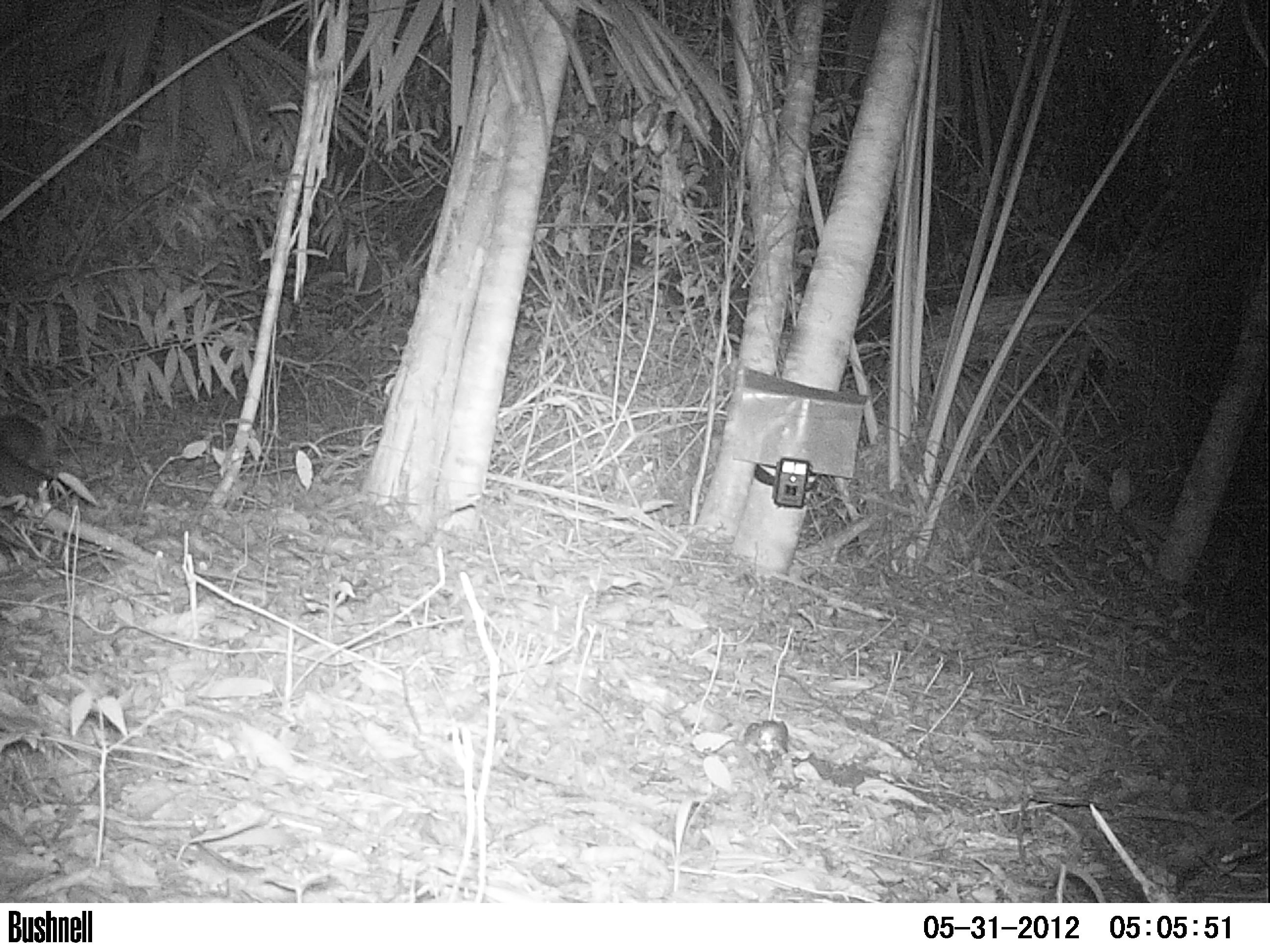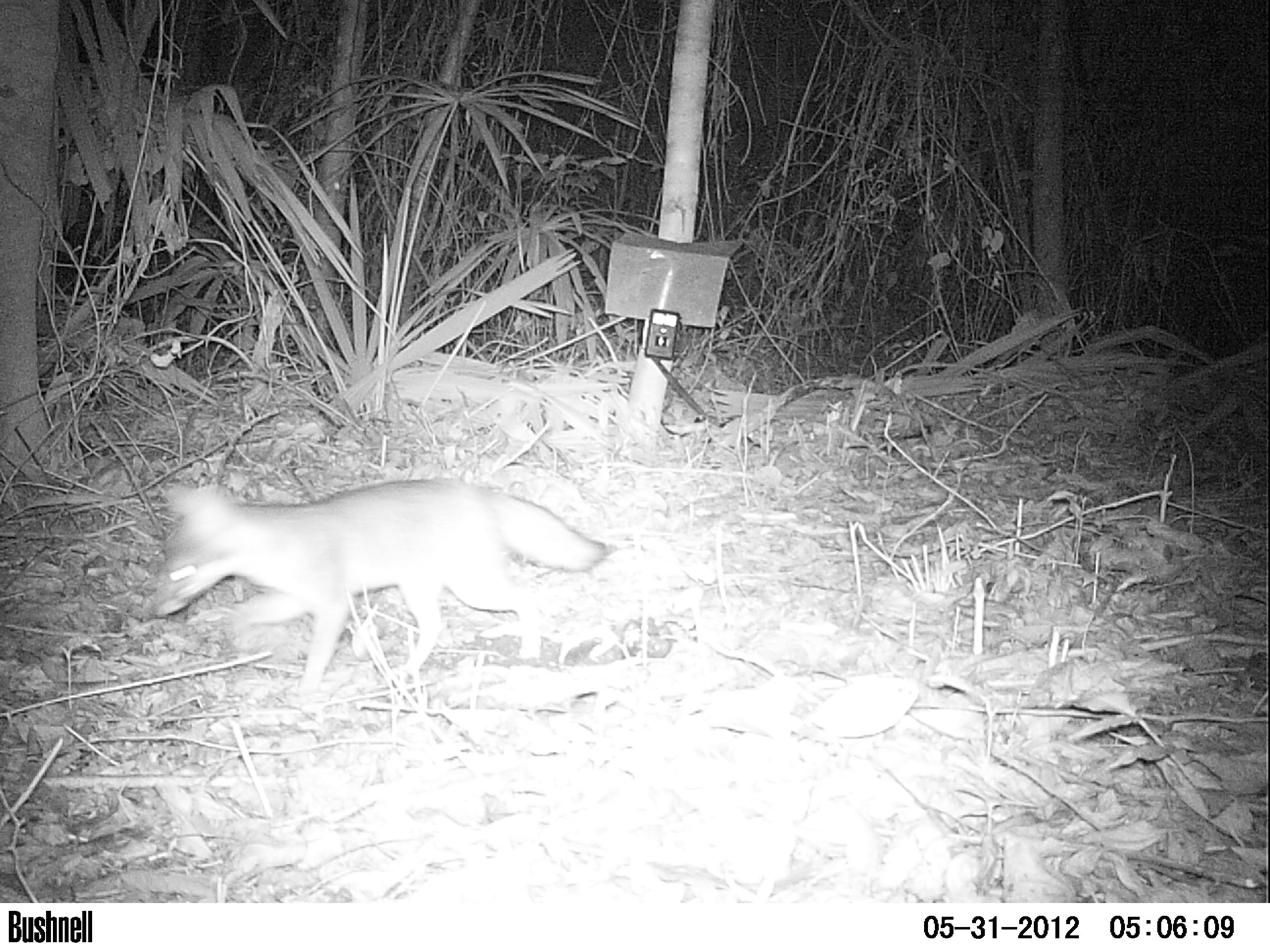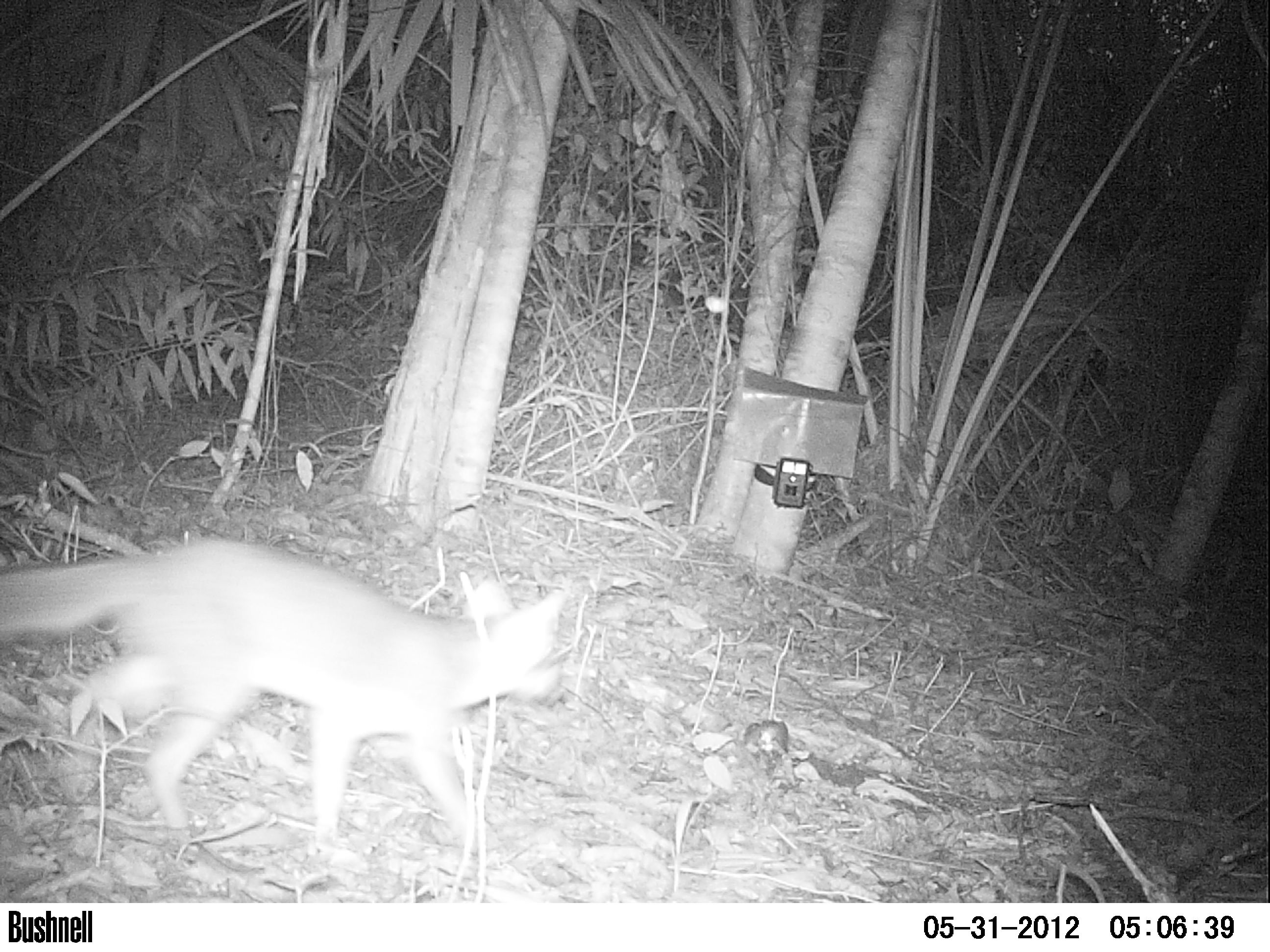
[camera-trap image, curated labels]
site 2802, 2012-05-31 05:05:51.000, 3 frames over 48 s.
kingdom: Animalia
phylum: Chordata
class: Mammalia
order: Carnivora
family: Canidae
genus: Urocyon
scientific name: Urocyon cinereoargenteus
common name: gray fox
Urocyon cinereoargenteus (gray fox), count 1, age adult.